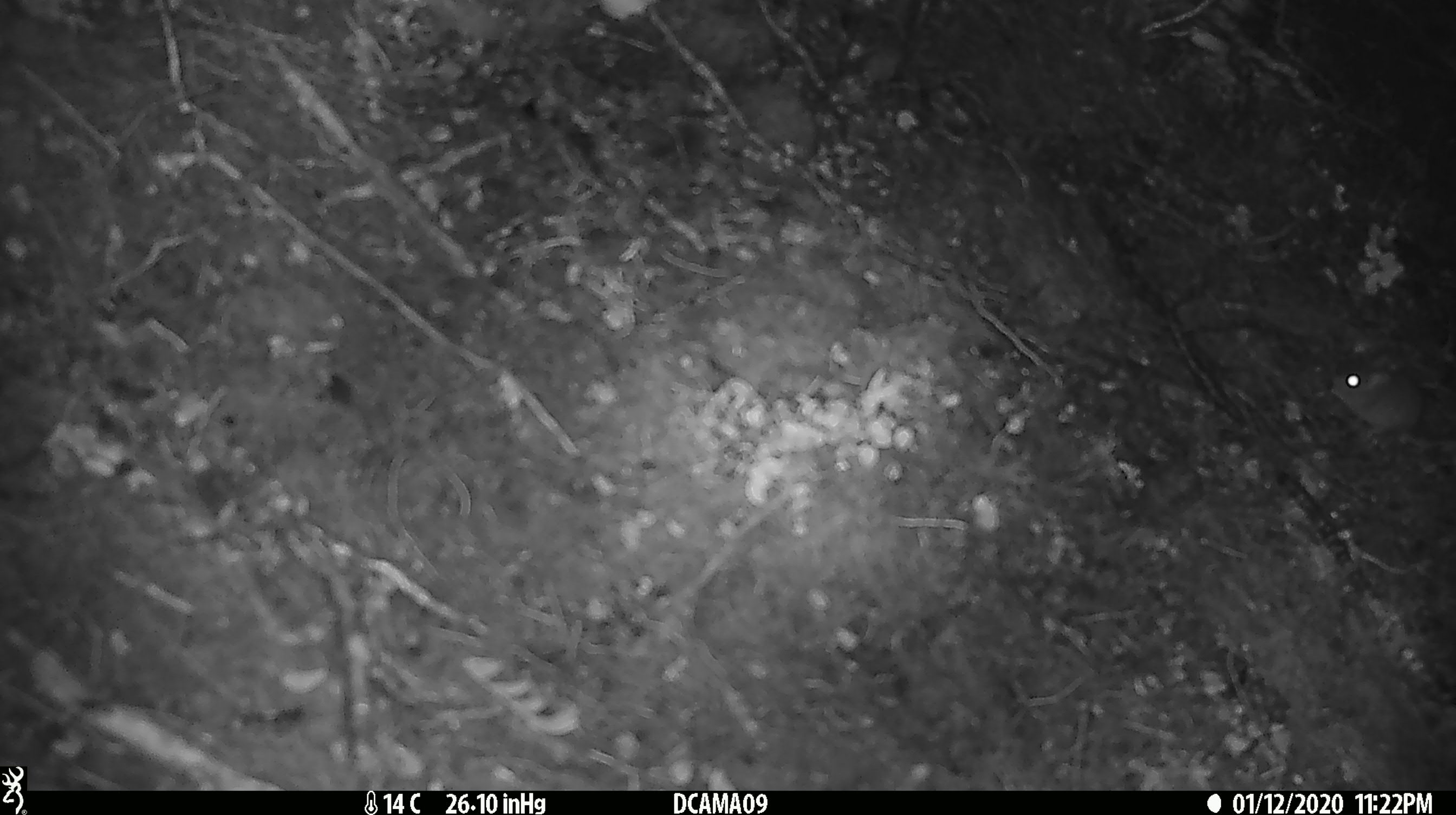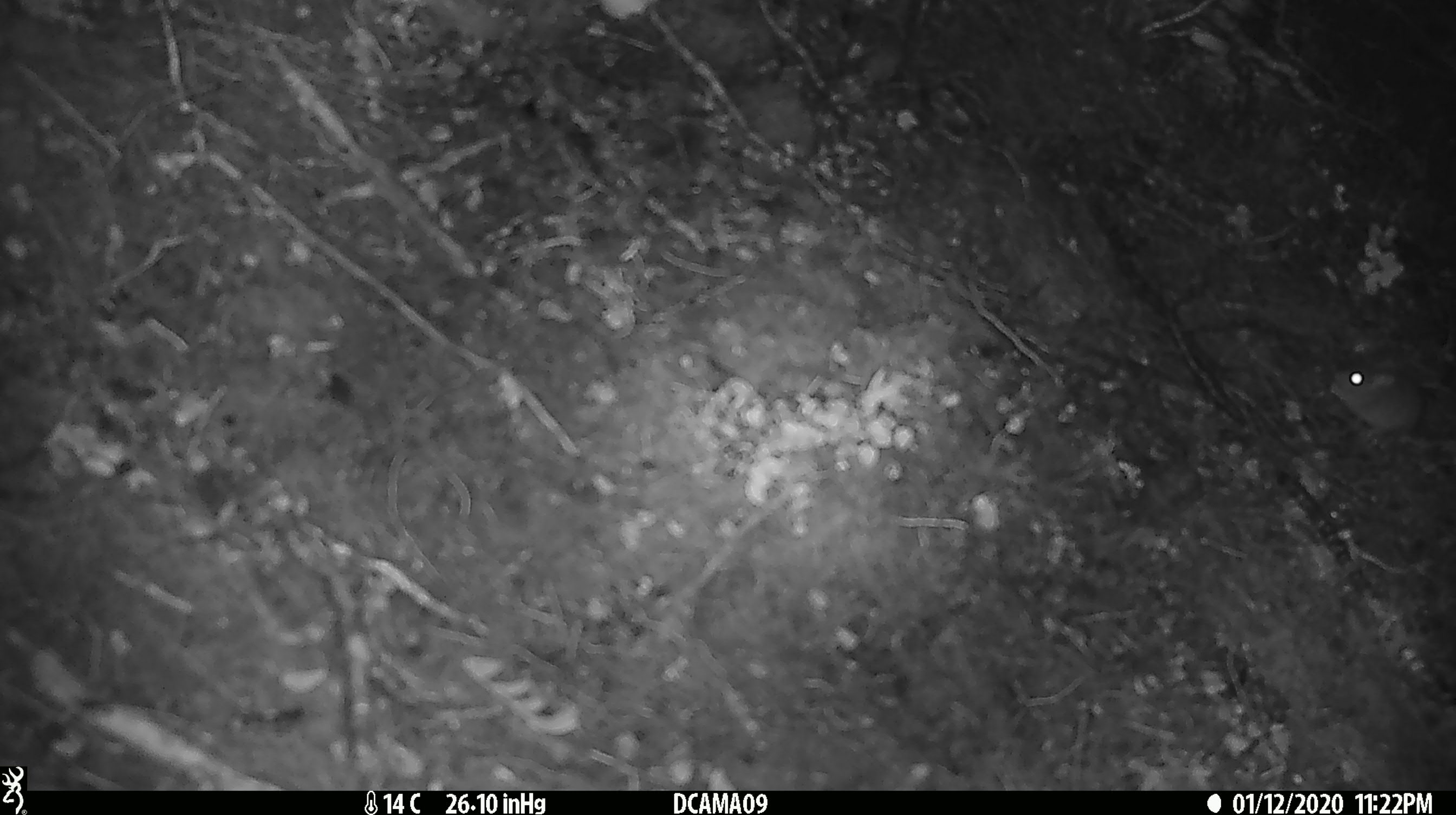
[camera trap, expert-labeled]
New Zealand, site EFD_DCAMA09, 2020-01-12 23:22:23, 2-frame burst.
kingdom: Animalia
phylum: Chordata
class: Mammalia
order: Rodentia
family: Muridae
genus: Mus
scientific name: Mus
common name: mouse